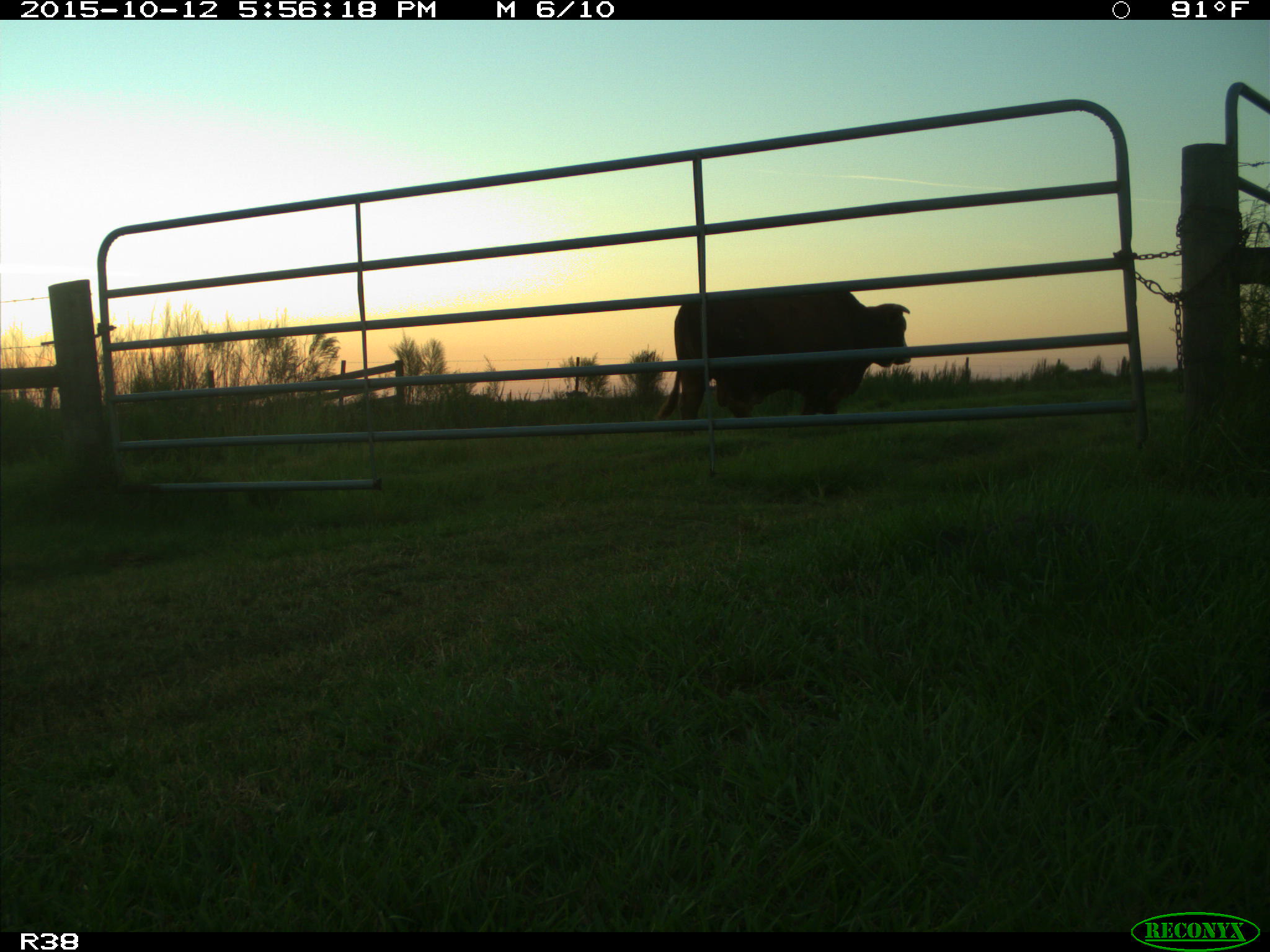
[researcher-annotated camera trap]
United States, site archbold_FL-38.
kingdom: Animalia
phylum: Chordata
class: Mammalia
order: Artiodactyla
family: Bovidae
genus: Bos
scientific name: Bos taurus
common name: domestic cow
Bos taurus (domestic cow).